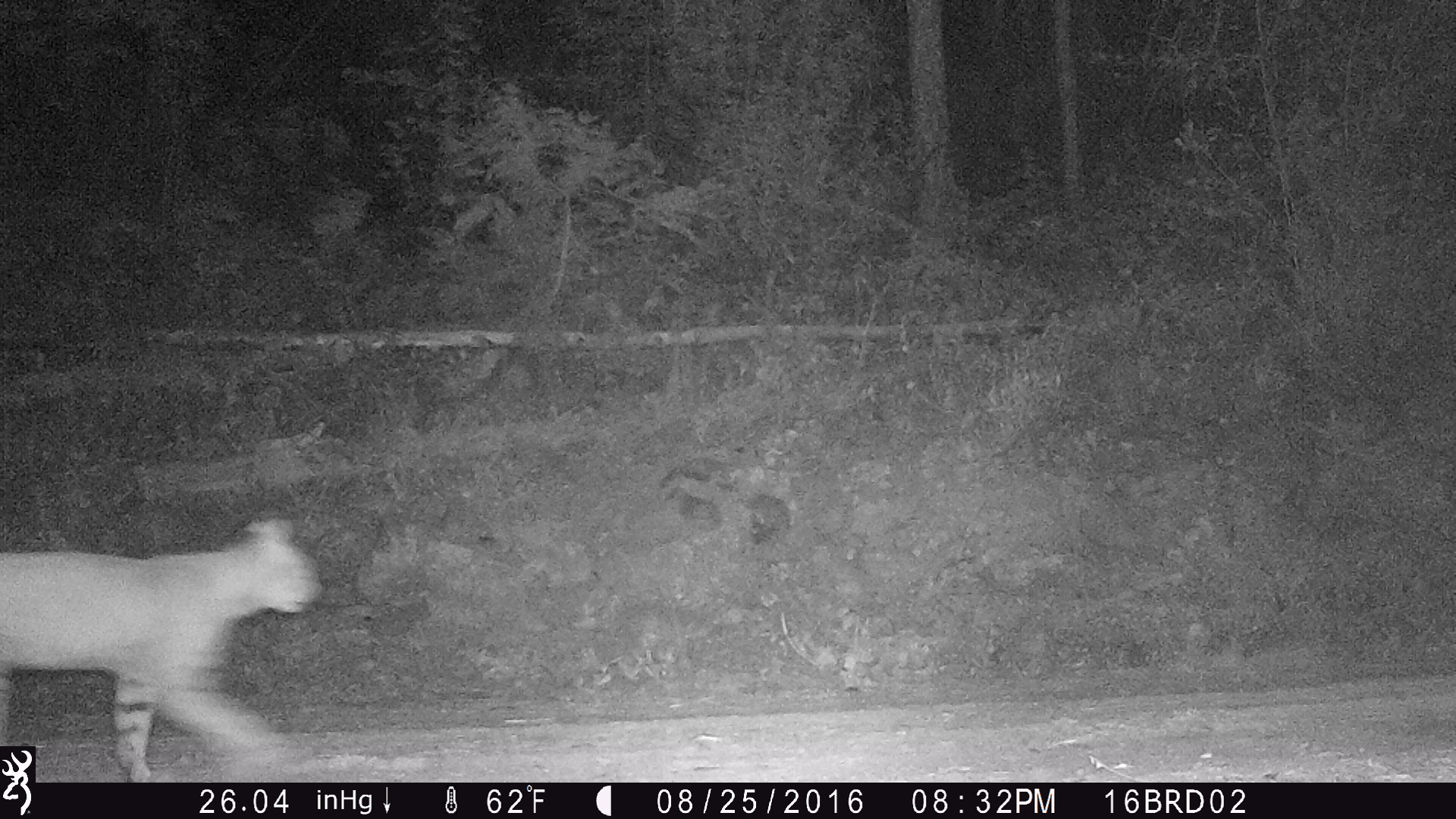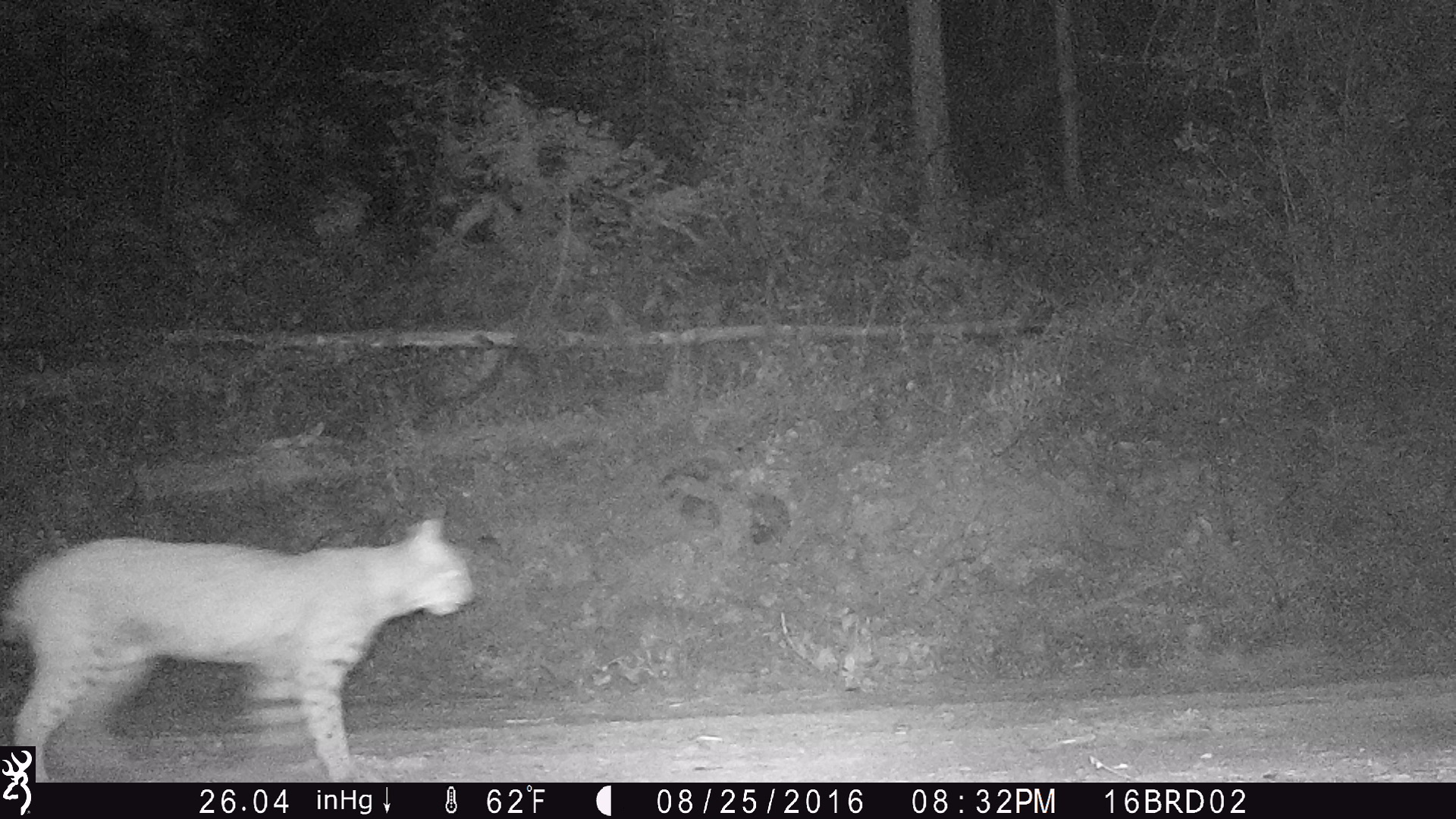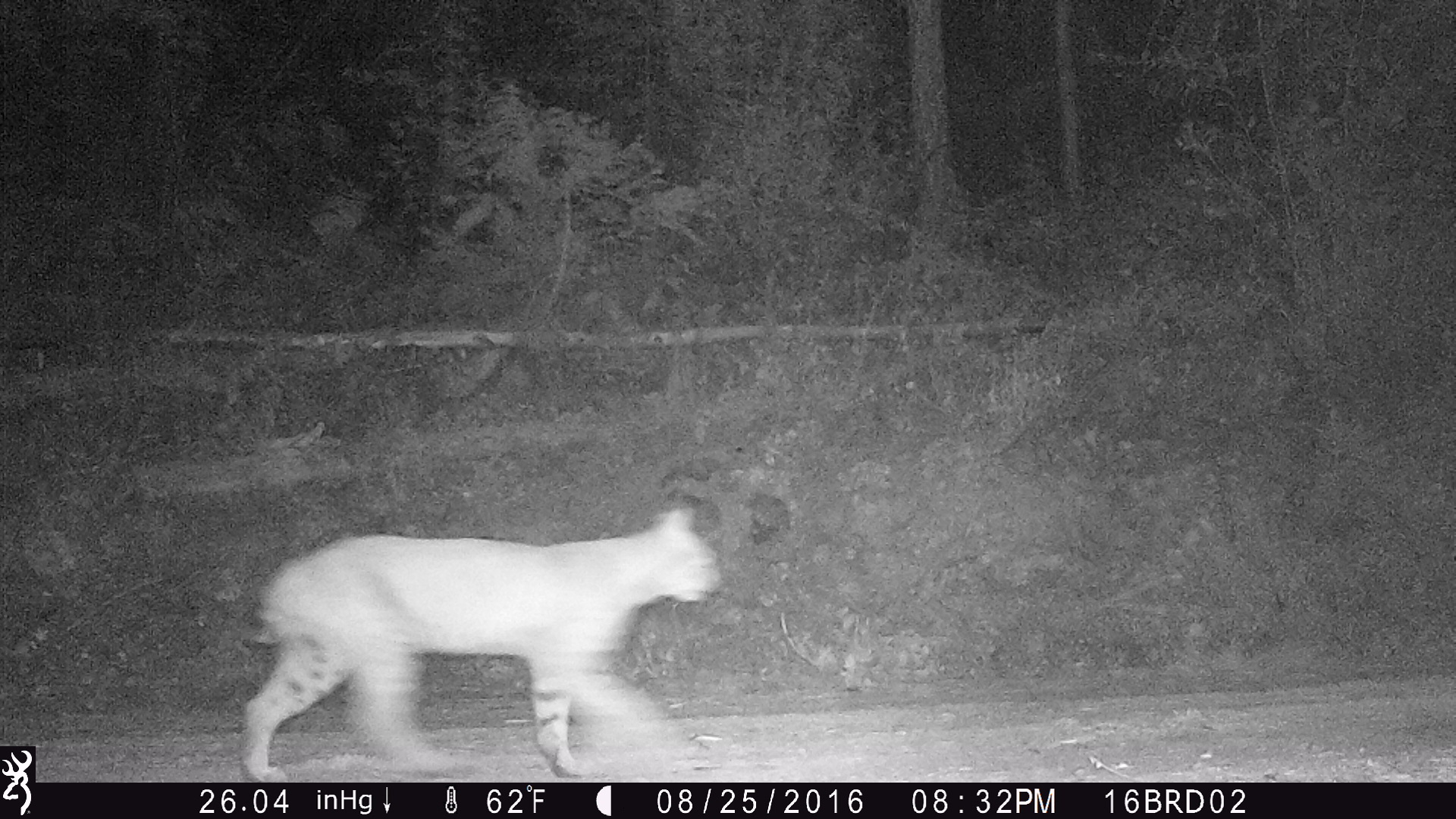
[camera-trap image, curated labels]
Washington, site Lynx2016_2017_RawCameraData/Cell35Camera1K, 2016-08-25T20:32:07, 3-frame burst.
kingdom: Animalia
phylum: Chordata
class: Mammalia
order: Carnivora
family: Felidae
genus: Lynx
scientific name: Lynx rufus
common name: bobcat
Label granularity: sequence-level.